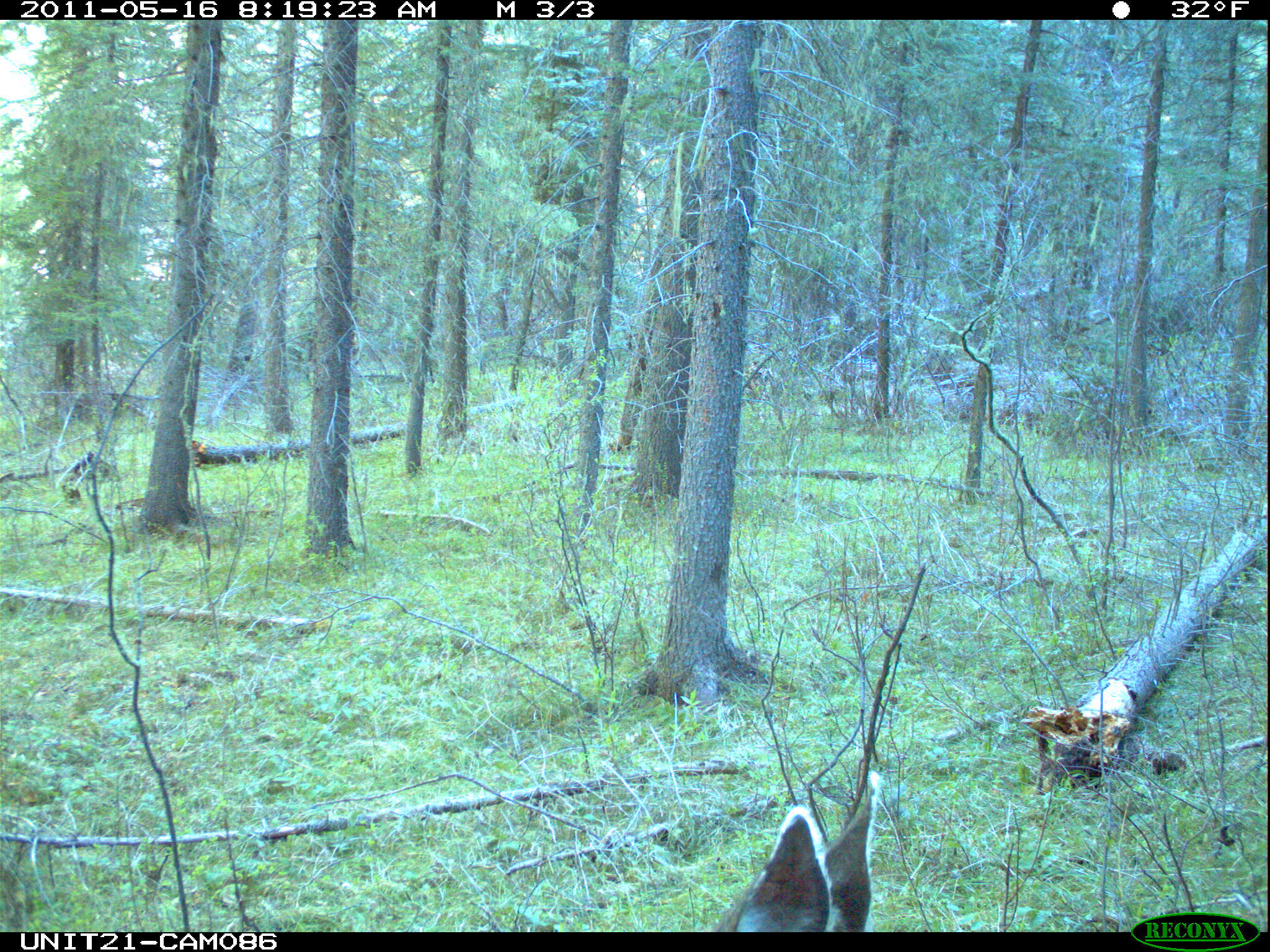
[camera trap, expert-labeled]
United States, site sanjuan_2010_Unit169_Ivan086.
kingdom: Animalia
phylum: Chordata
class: Mammalia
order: Artiodactyla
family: Cervidae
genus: Odocoileus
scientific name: Odocoileus hemionus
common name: mule deer